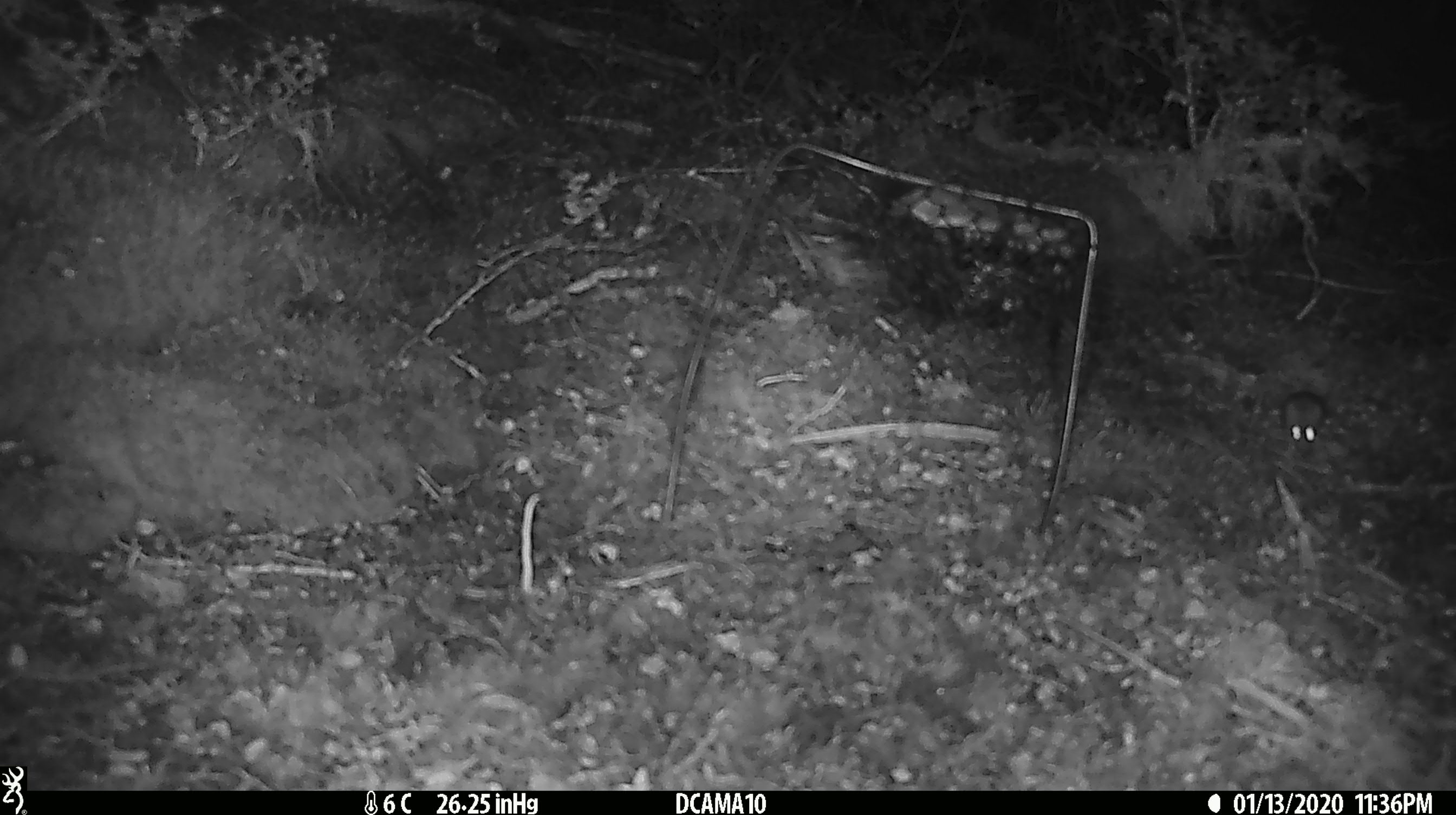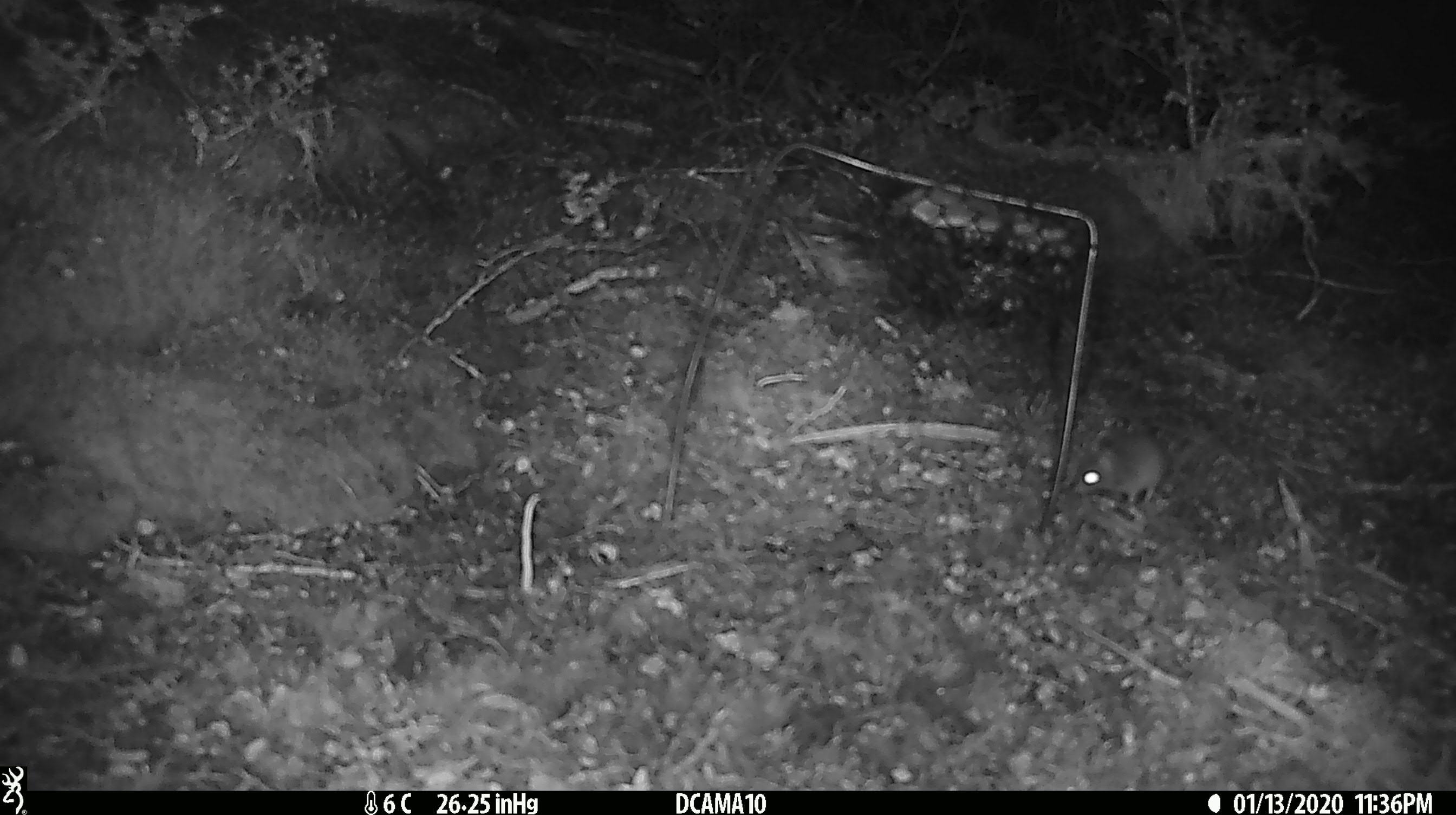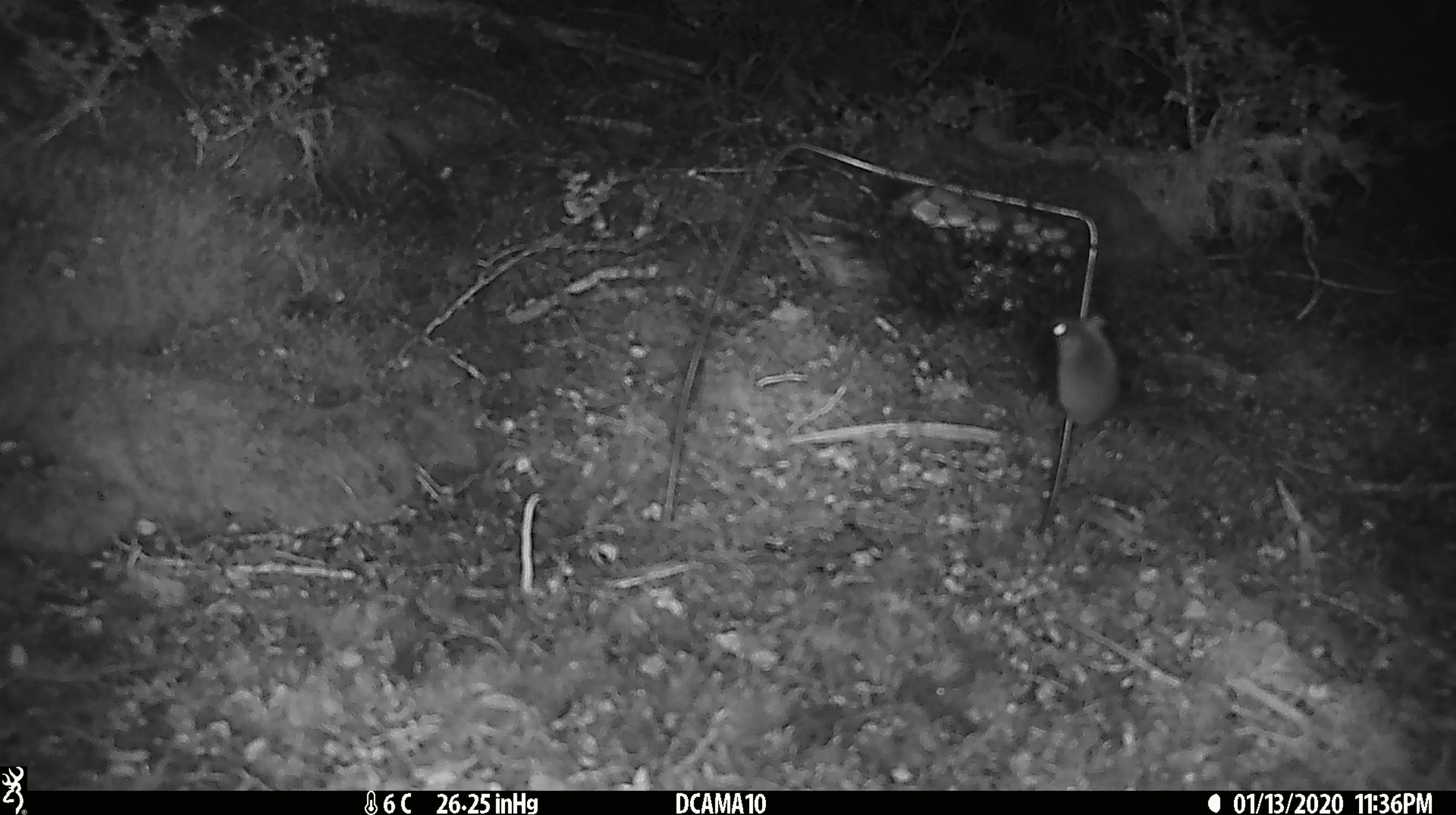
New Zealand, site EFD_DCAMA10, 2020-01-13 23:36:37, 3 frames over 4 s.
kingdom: Animalia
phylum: Chordata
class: Mammalia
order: Rodentia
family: Muridae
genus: Mus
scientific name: Mus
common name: mouse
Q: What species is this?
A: Mouse (Mus).